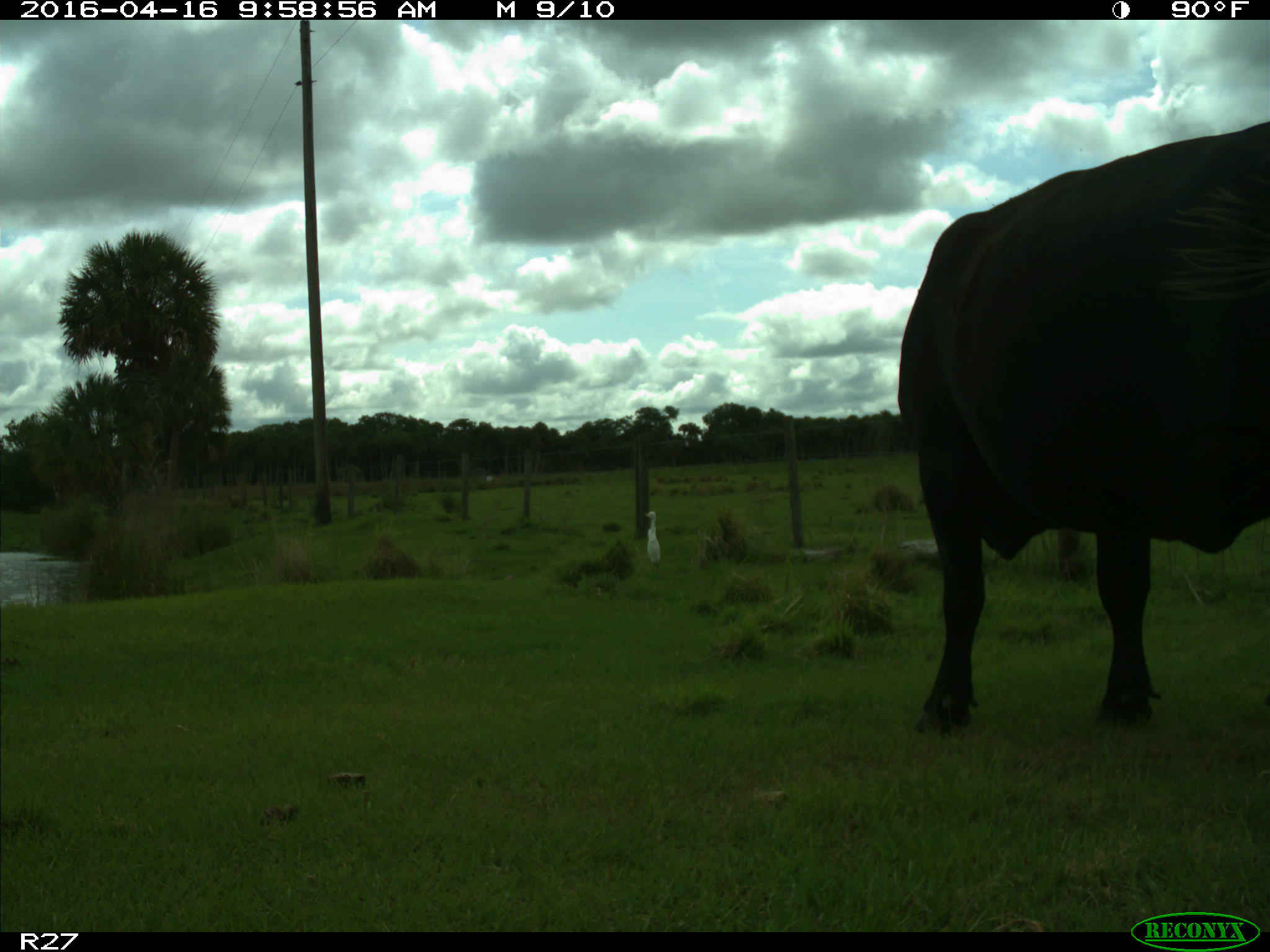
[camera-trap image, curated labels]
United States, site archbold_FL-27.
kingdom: Animalia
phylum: Chordata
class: Mammalia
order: Artiodactyla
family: Bovidae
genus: Bos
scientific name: Bos taurus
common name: domestic cow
Bos taurus (domestic cow).